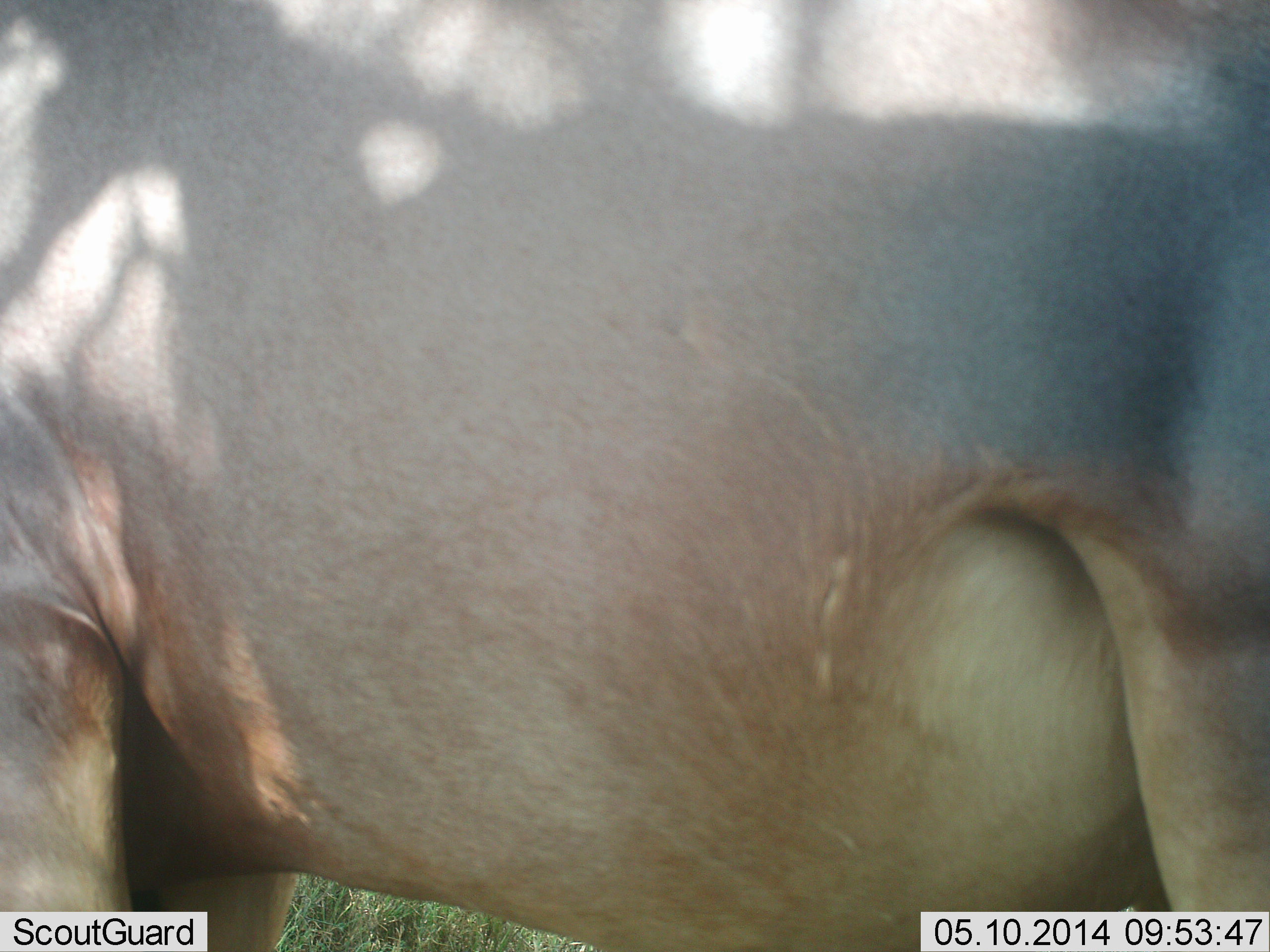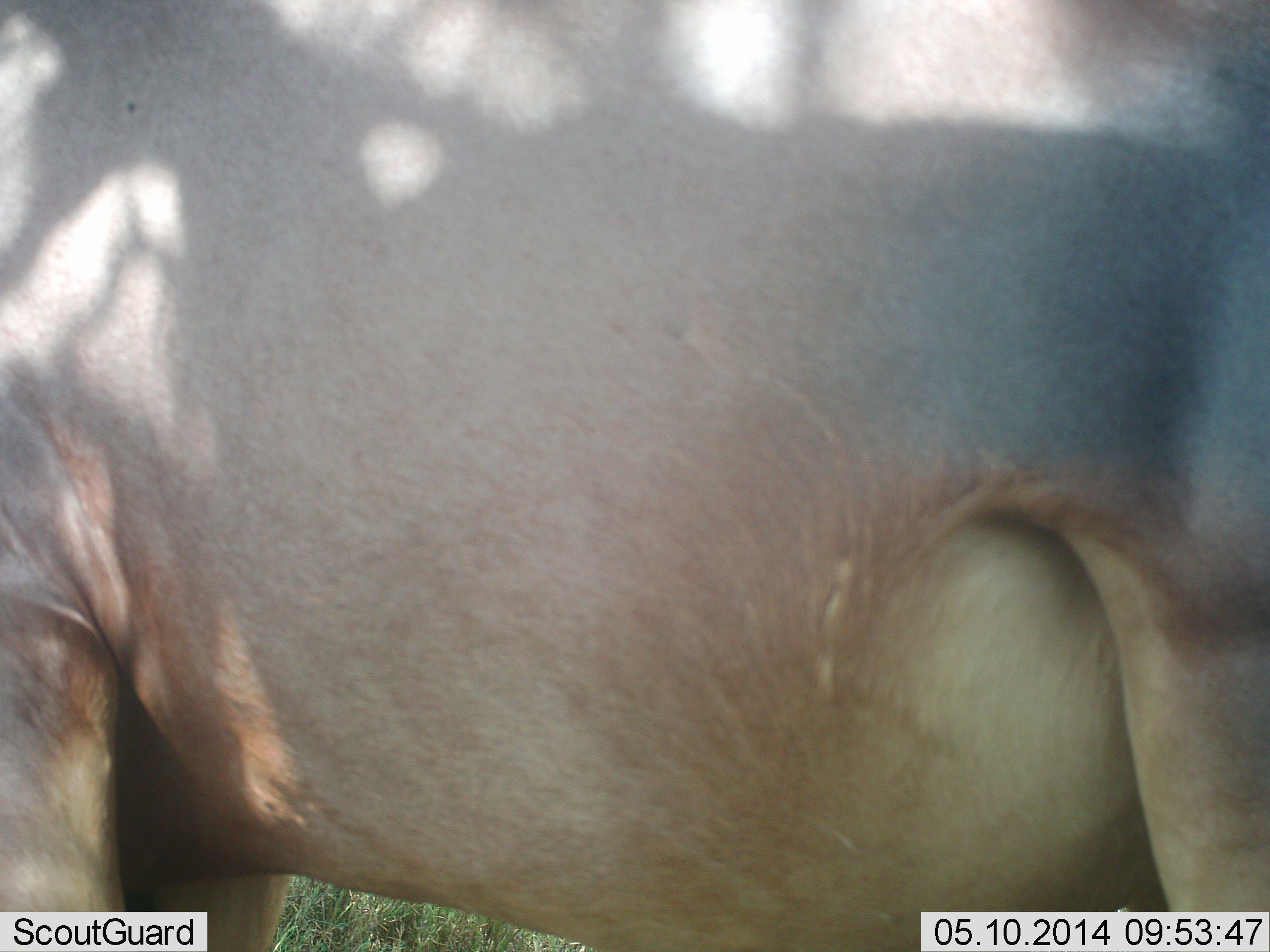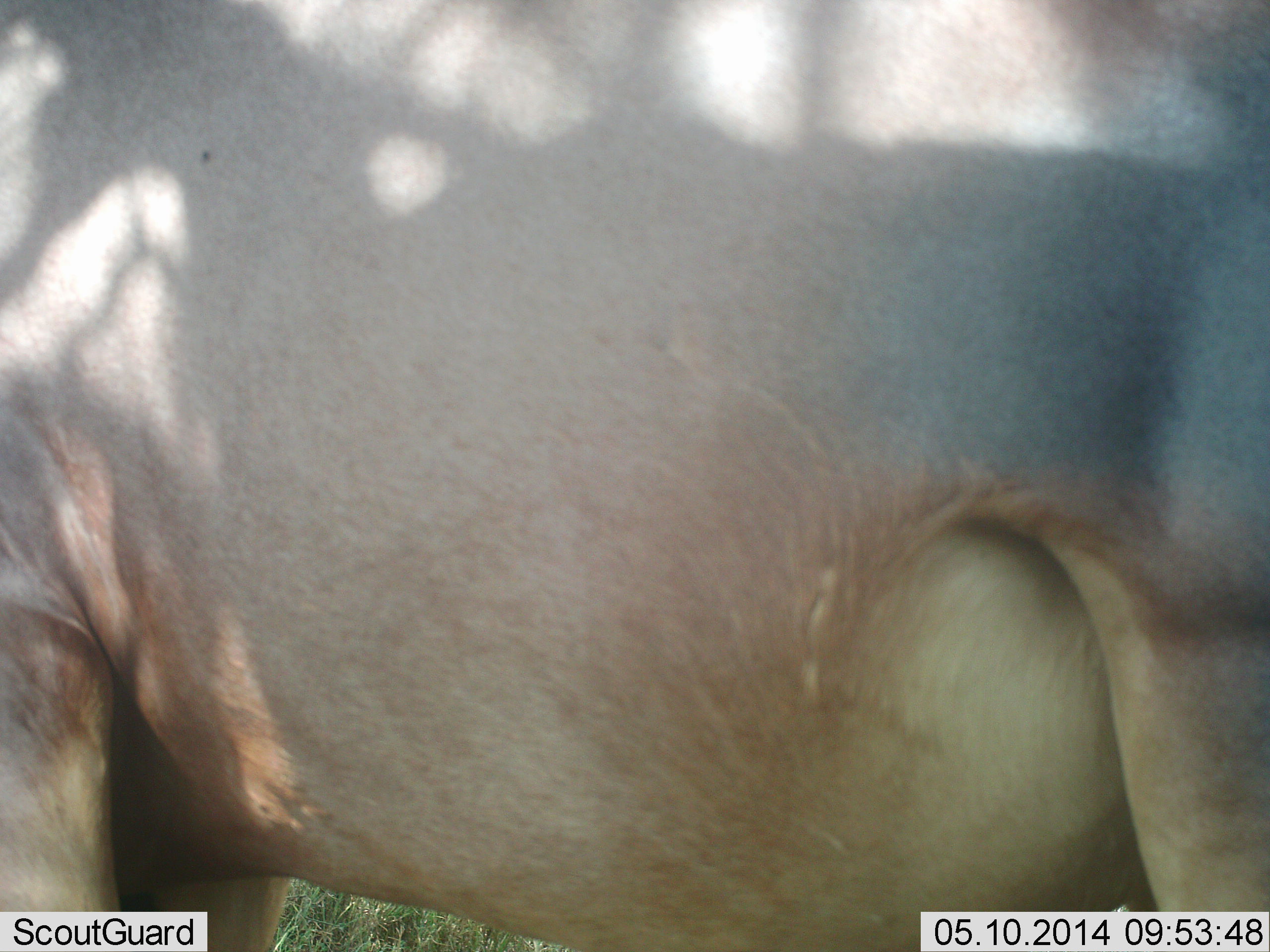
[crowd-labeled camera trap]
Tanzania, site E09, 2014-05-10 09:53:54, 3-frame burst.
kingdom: Animalia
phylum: Chordata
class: Mammalia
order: Artiodactyla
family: Bovidae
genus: Tragelaphus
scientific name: Tragelaphus oryx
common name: eland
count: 1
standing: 100%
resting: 0%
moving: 0%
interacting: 0%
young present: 0%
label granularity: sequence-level